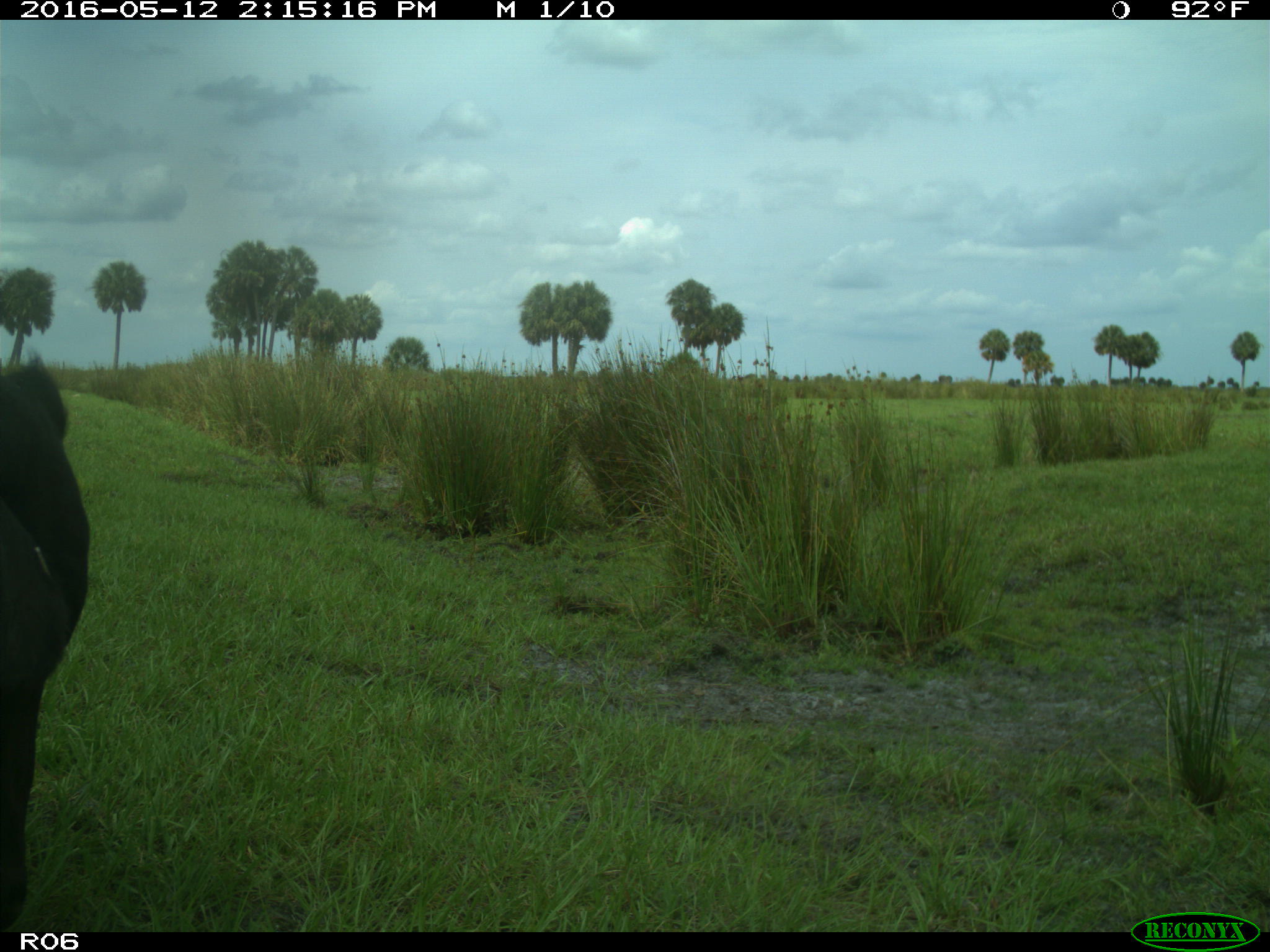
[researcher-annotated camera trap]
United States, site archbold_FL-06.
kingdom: Animalia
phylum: Chordata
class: Mammalia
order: Artiodactyla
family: Bovidae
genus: Bos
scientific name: Bos taurus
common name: domestic cow